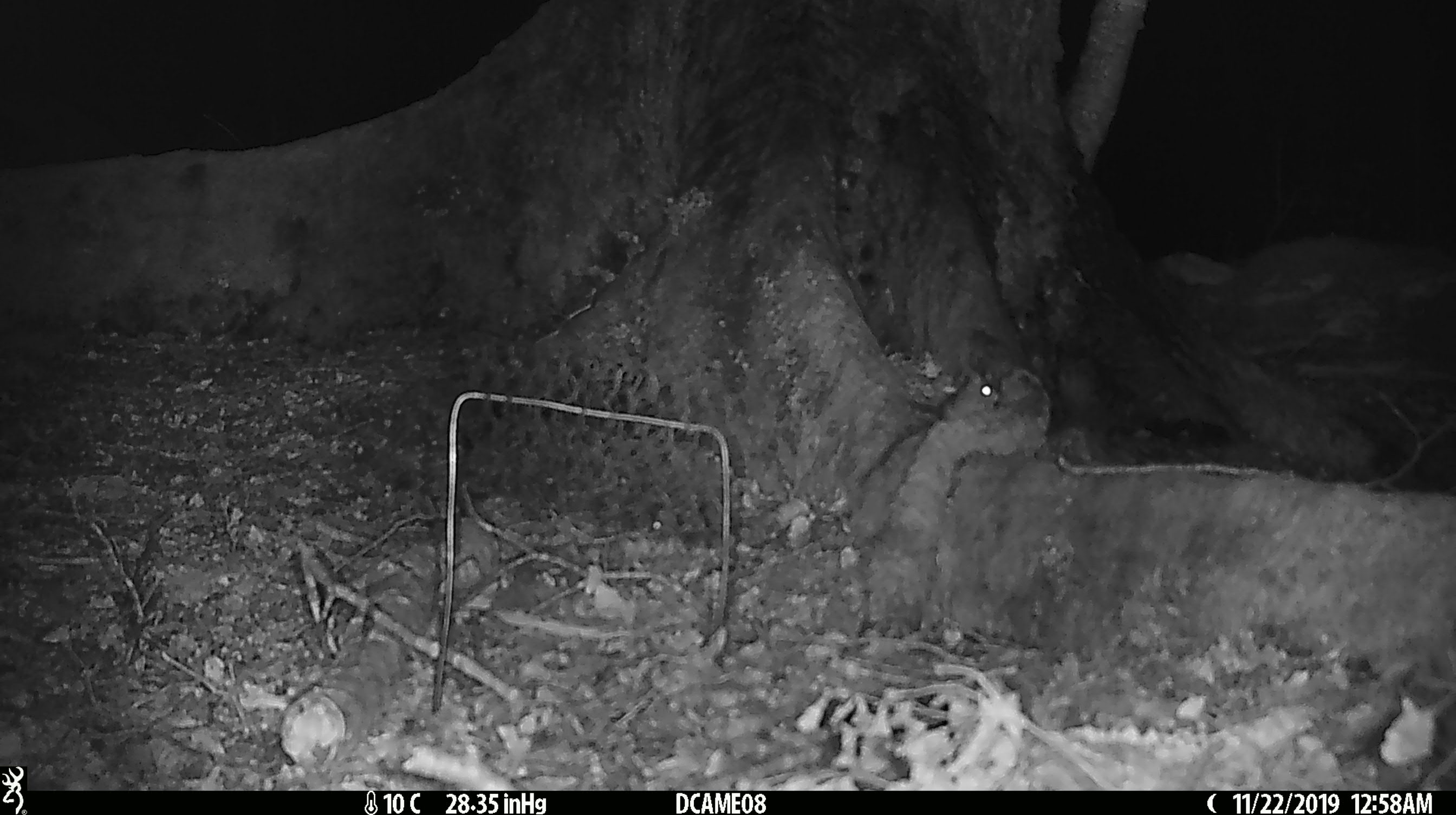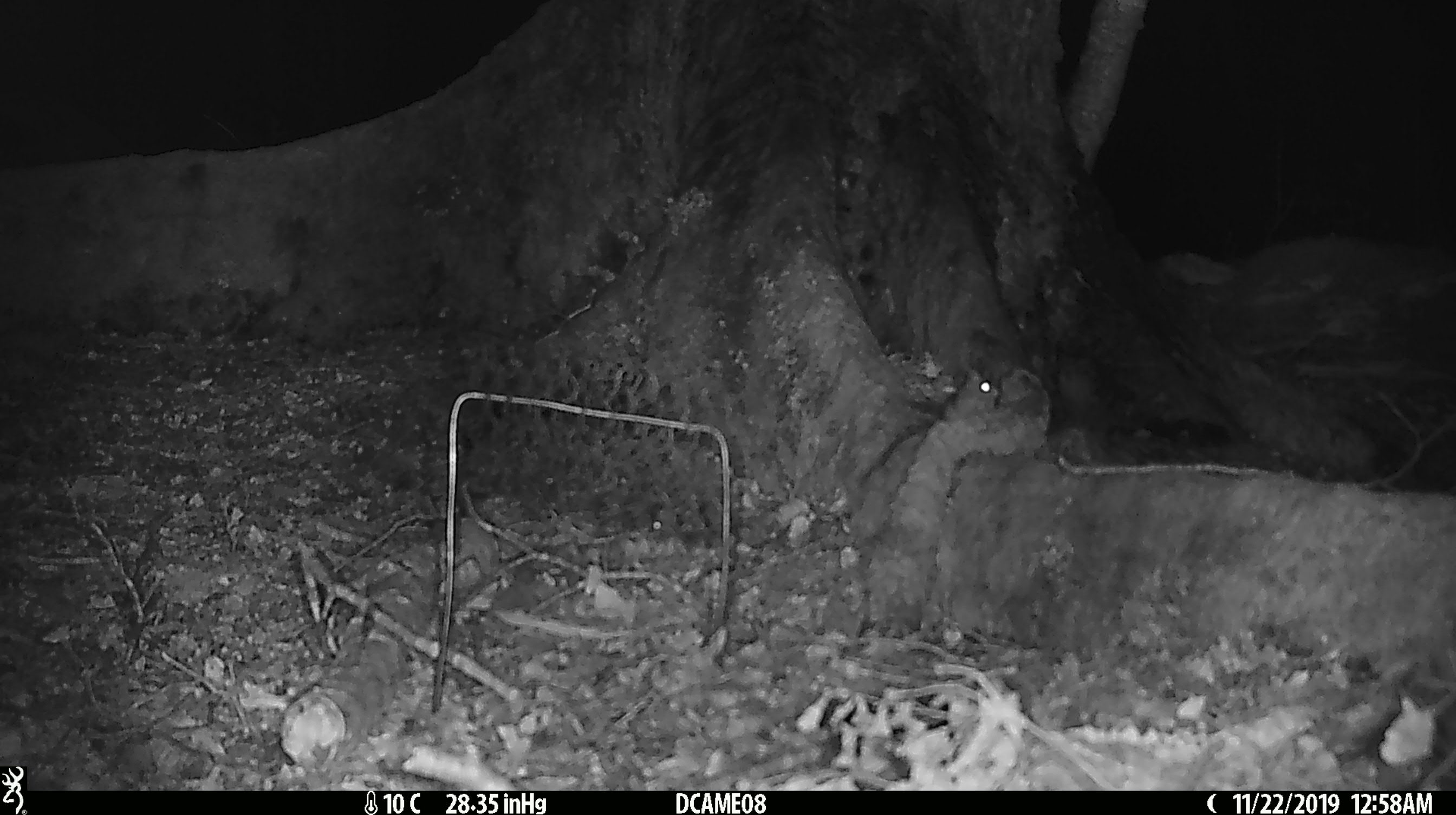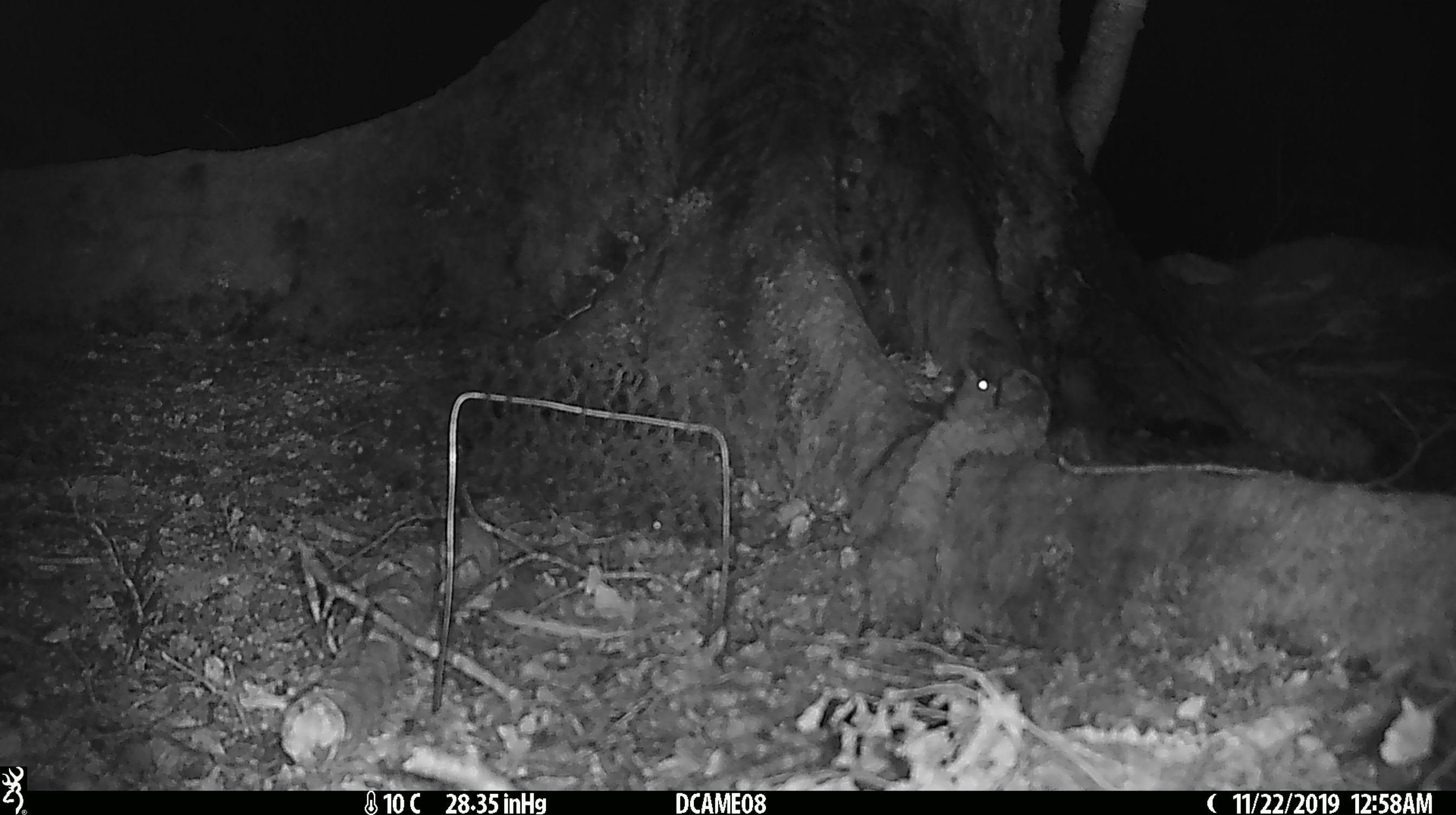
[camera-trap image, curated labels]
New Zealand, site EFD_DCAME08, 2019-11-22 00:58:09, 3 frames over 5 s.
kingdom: Animalia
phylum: Chordata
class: Mammalia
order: Rodentia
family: Muridae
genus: Mus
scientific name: Mus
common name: mouse